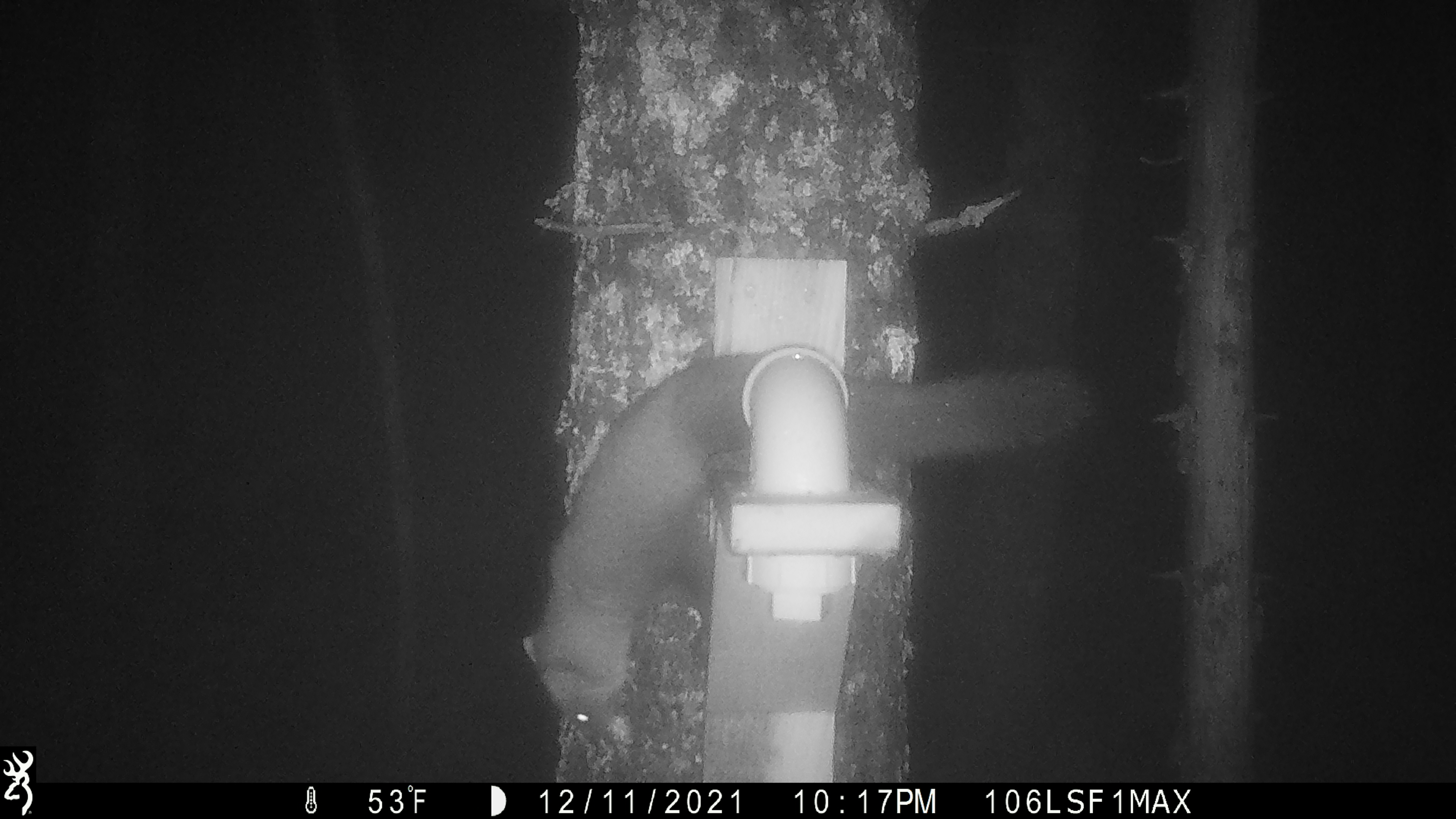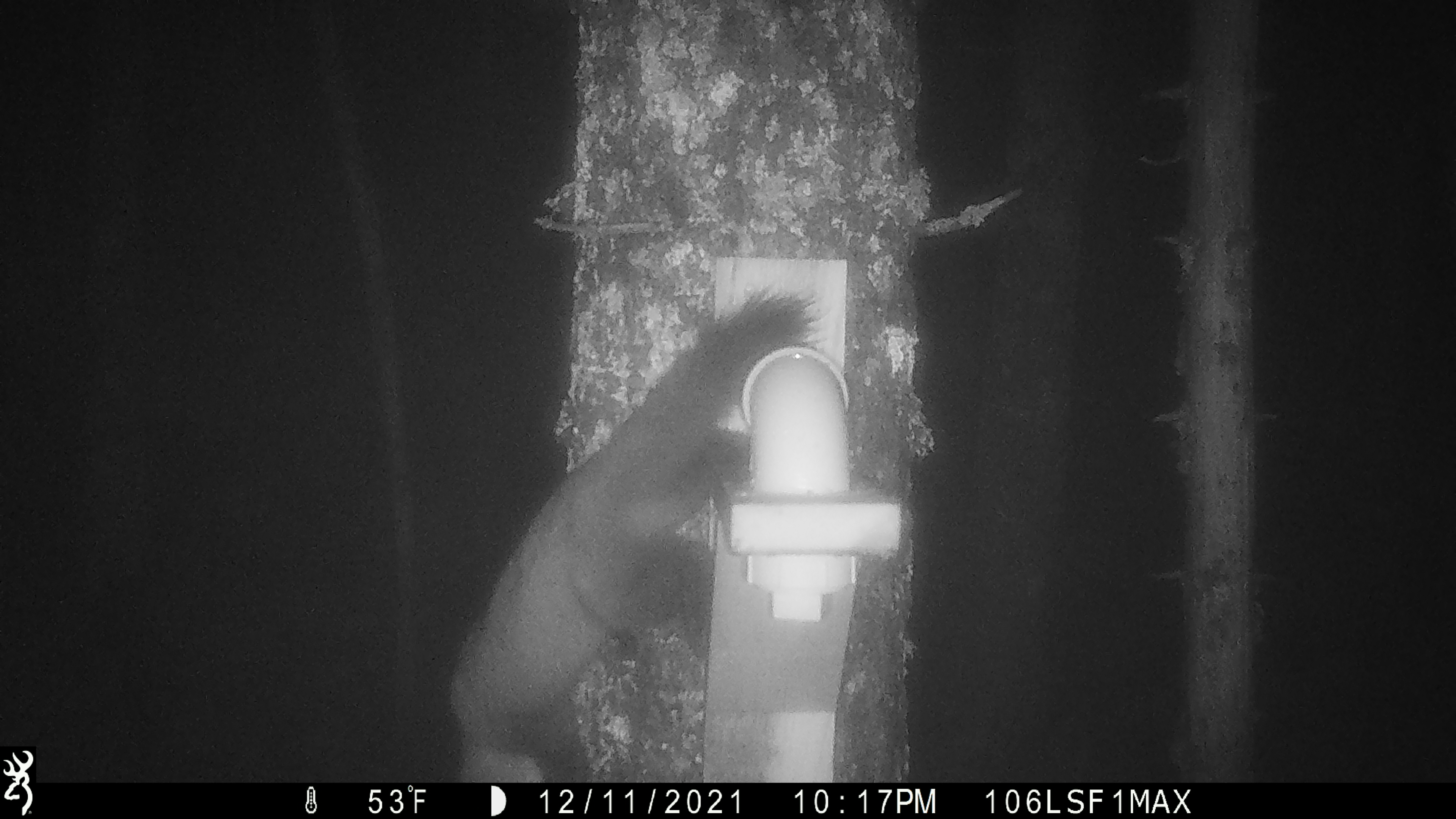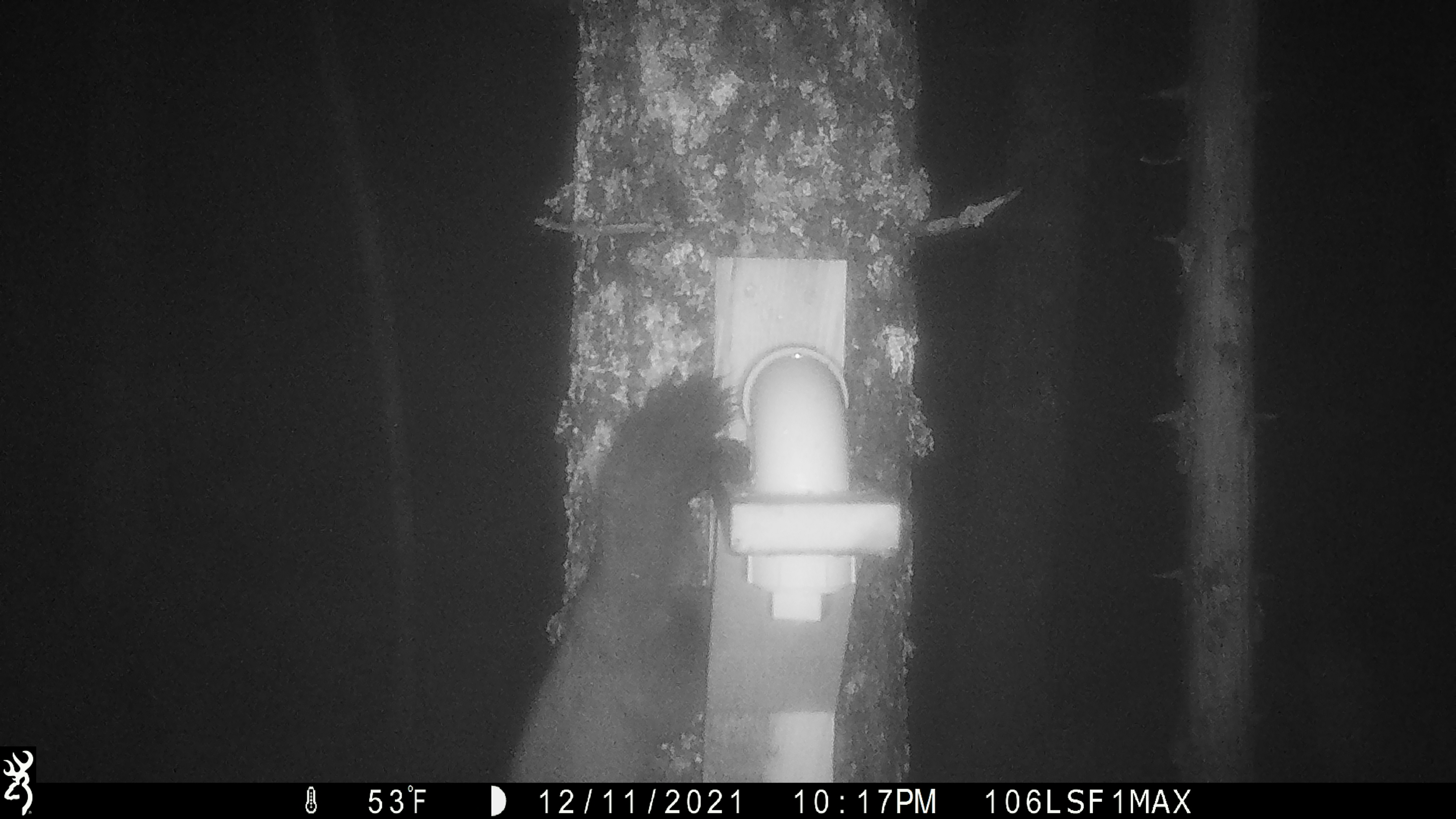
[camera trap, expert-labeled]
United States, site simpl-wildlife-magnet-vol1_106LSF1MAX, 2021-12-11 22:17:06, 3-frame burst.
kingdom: Animalia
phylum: Chordata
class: Mammalia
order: Carnivora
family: Mustelidae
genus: Martes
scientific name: Martes americana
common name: american marten